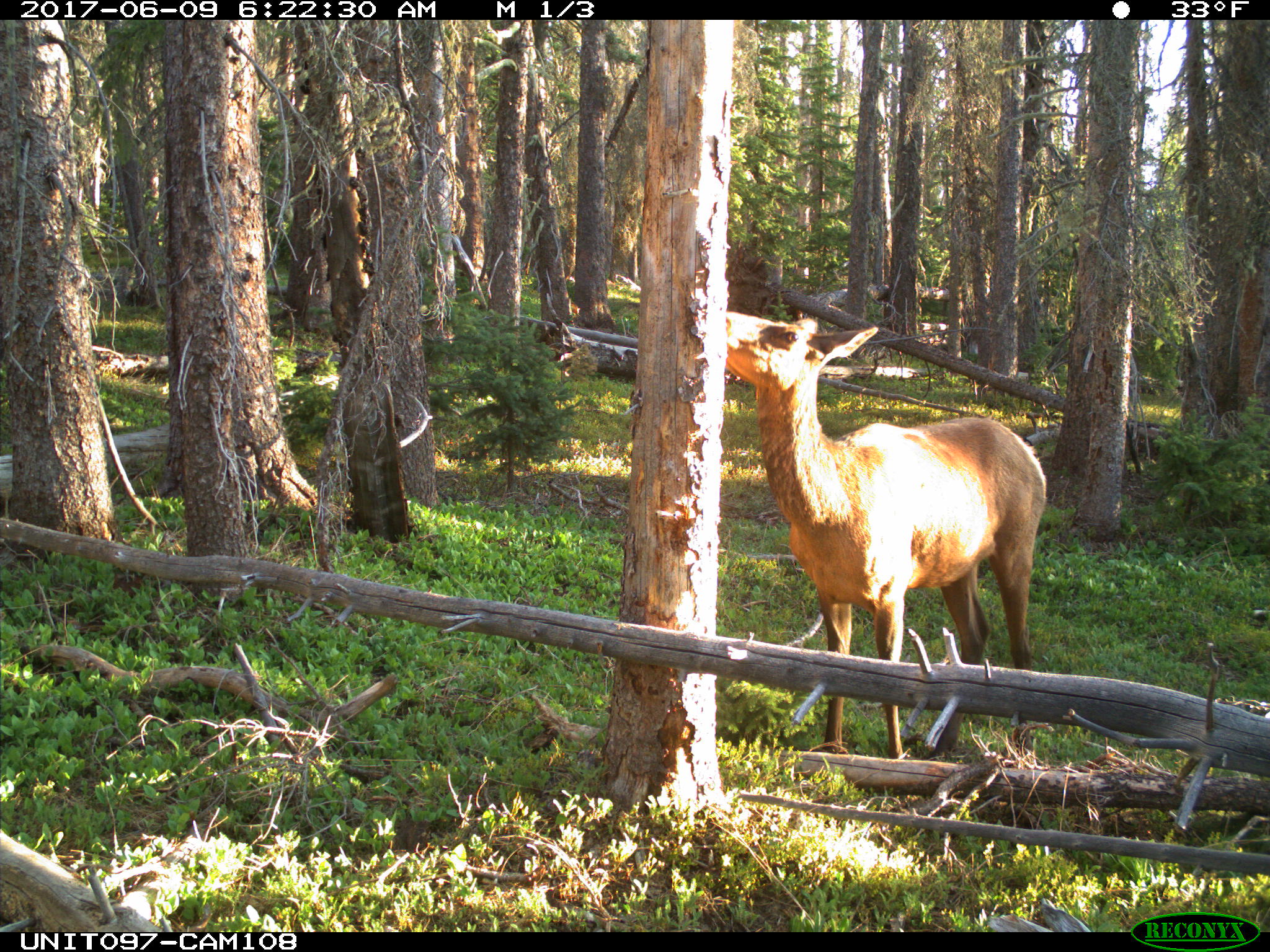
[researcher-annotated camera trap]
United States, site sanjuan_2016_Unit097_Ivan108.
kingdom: Animalia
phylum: Chordata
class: Mammalia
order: Artiodactyla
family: Cervidae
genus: Cervus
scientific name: Cervus elaphus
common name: red deer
Cervus elaphus (red deer).